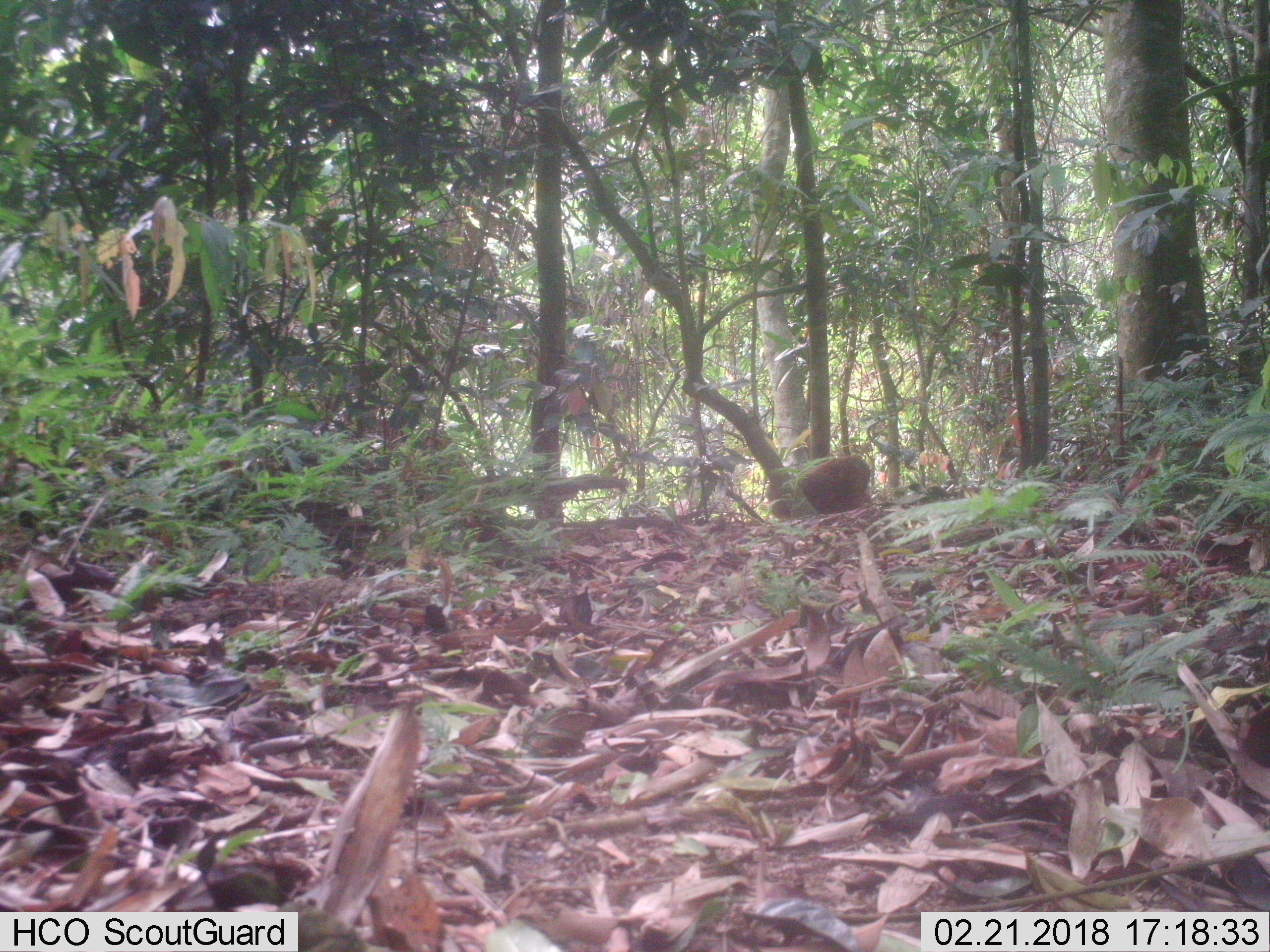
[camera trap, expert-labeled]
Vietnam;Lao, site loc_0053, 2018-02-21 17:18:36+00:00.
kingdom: Animalia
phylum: Chordata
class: Mammalia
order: Primates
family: Cercopithecidae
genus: Macaca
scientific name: Macaca arctoides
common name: stump-tailed macaque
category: stump tailed macaque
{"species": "stump tailed macaque (stump-tailed macaque) (Macaca arctoides)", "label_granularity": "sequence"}